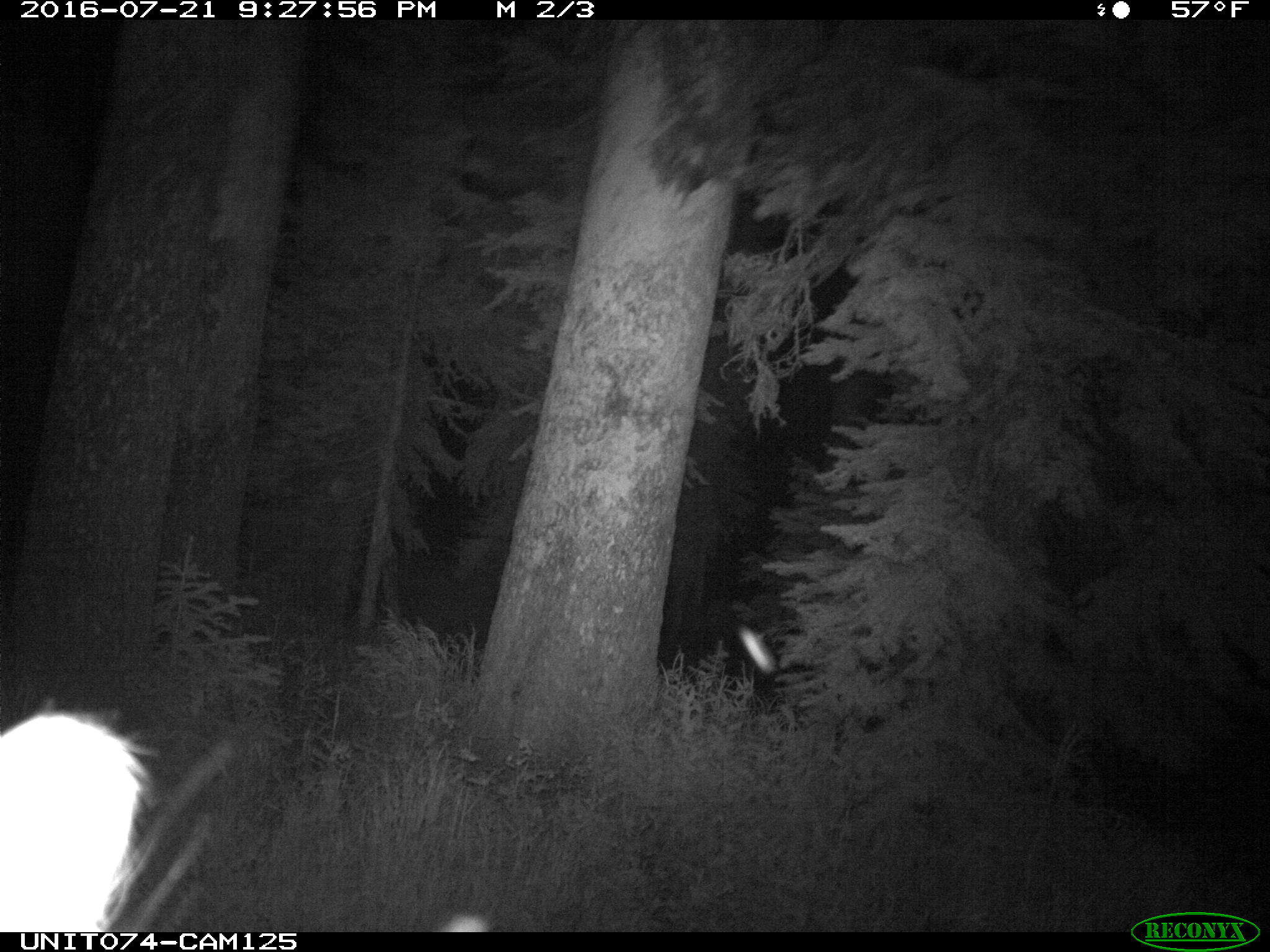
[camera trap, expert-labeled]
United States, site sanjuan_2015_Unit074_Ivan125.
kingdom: Animalia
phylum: Chordata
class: Mammalia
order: Artiodactyla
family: Cervidae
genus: Cervus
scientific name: Cervus elaphus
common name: red deer